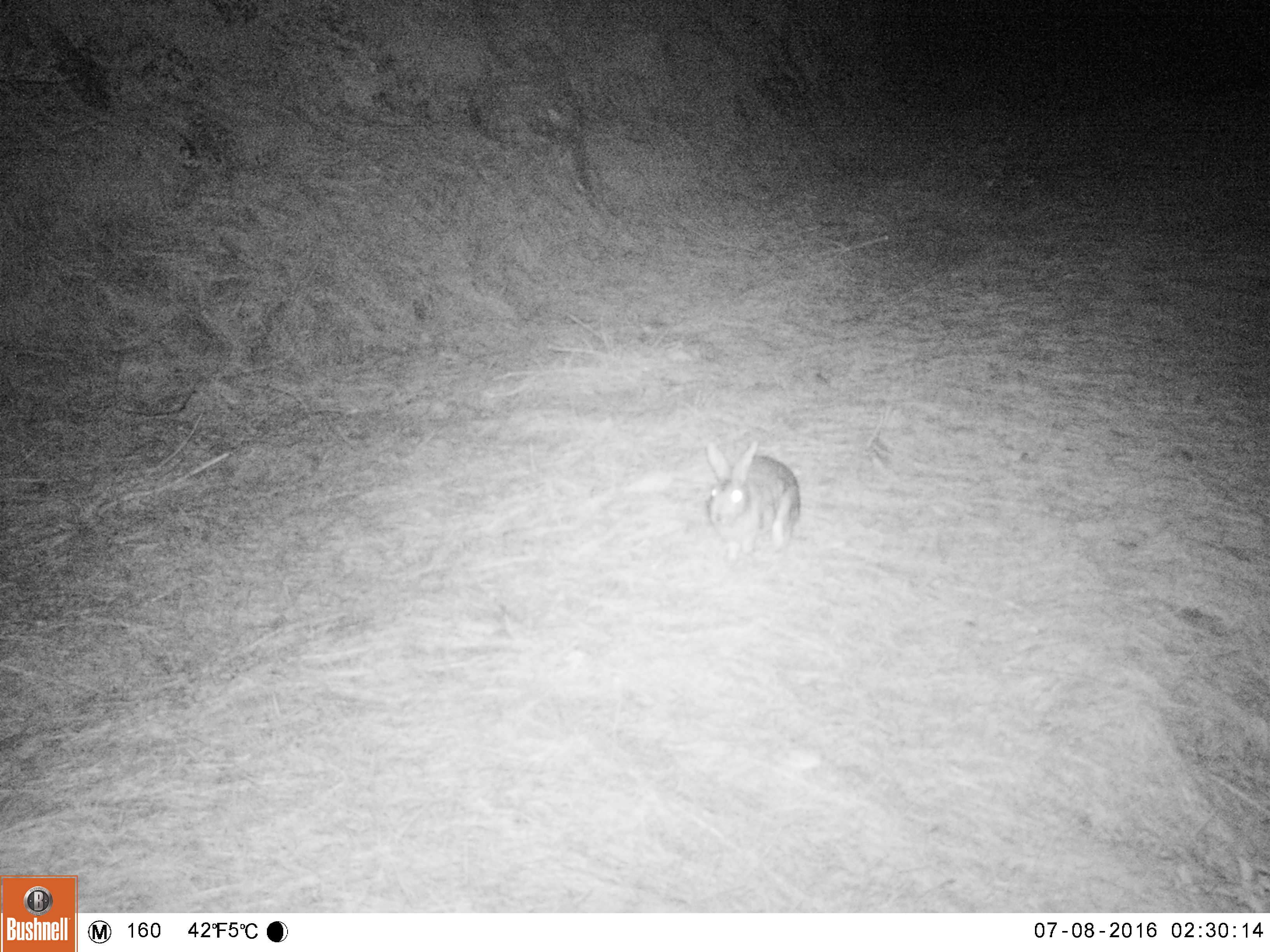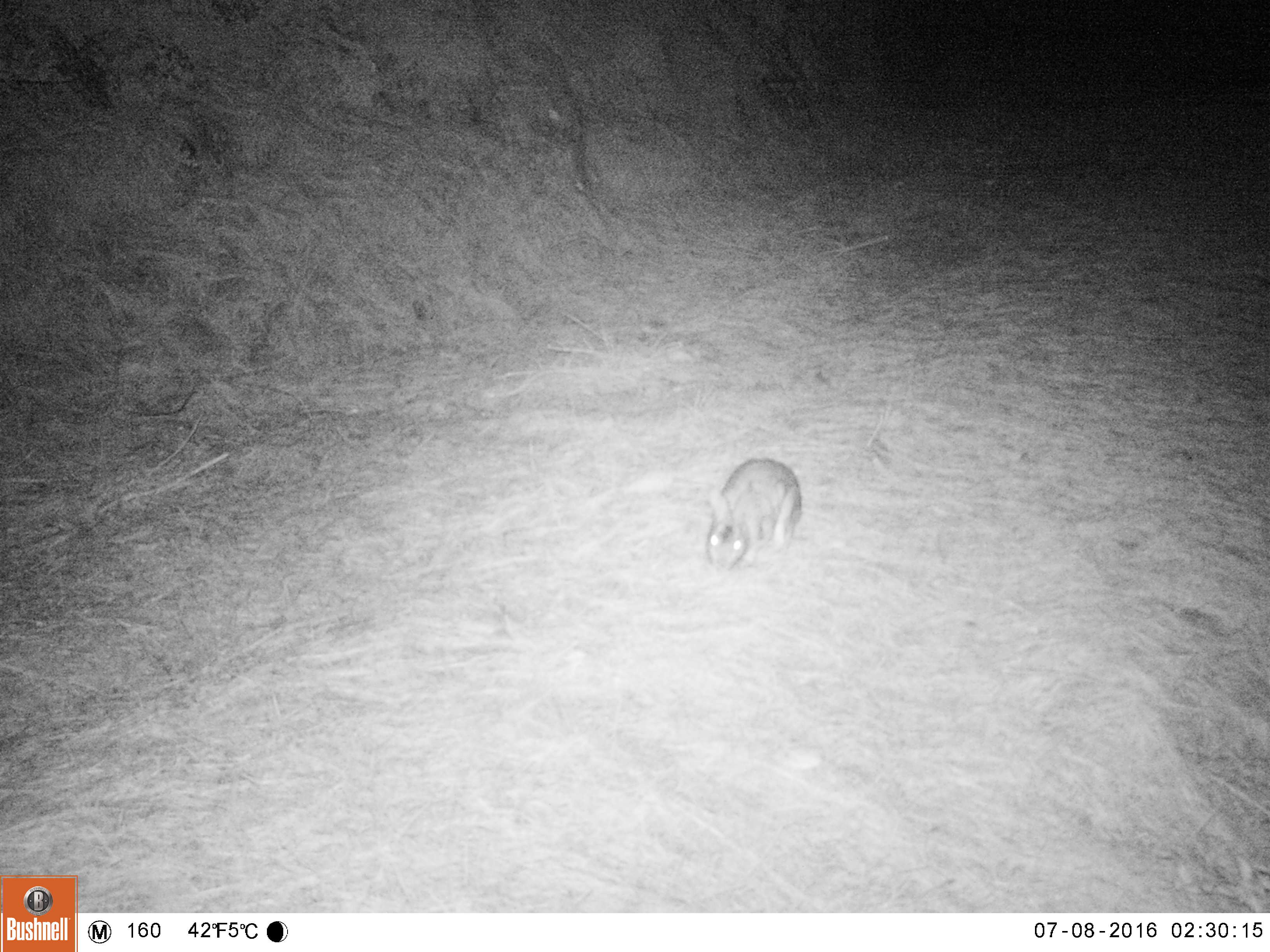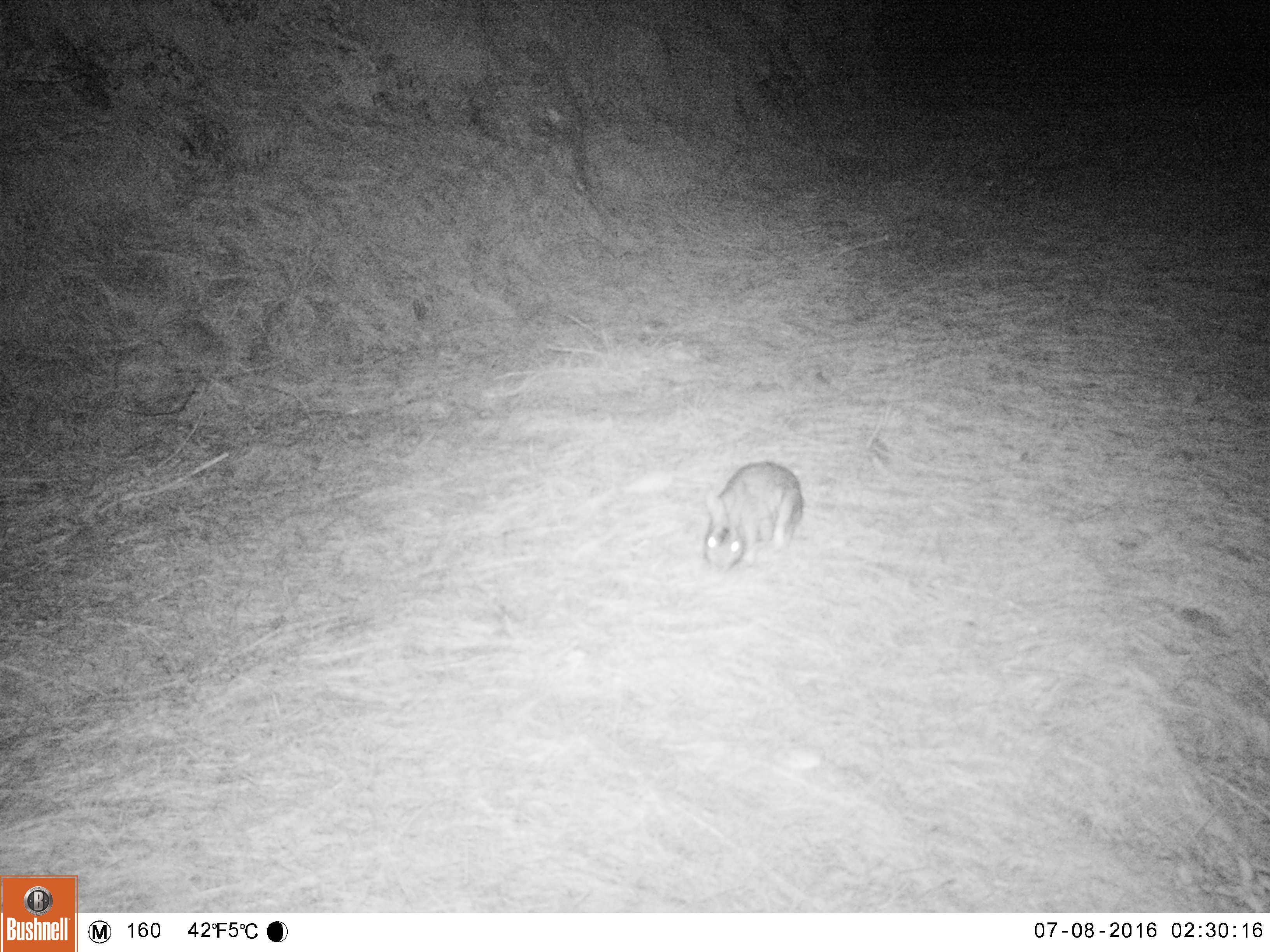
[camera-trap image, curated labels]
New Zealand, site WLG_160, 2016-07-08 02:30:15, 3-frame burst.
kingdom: Animalia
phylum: Chordata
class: Mammalia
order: Lagomorpha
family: Leporidae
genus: Oryctolagus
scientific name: Oryctolagus cuniculus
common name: european rabbit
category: rabbit